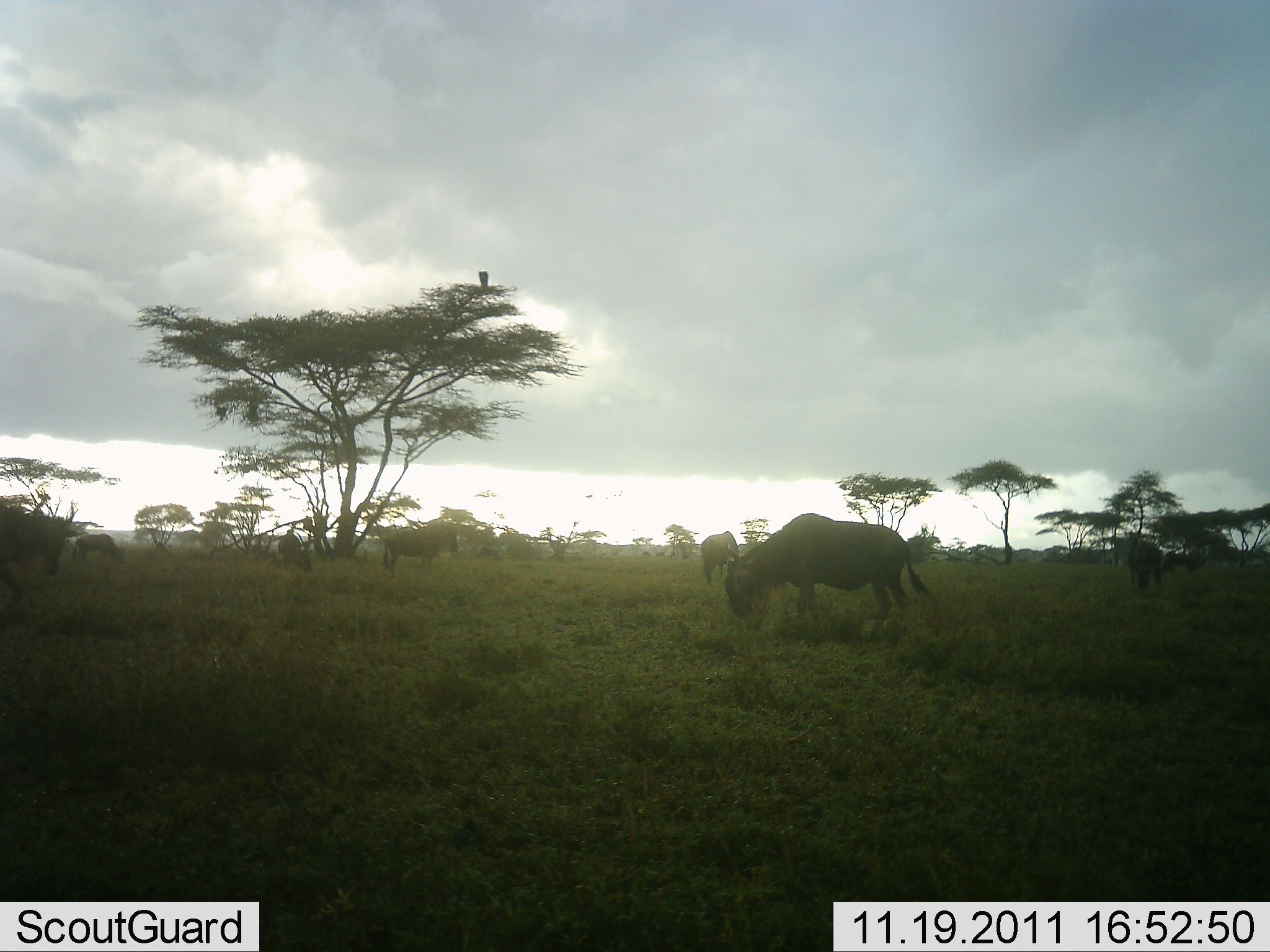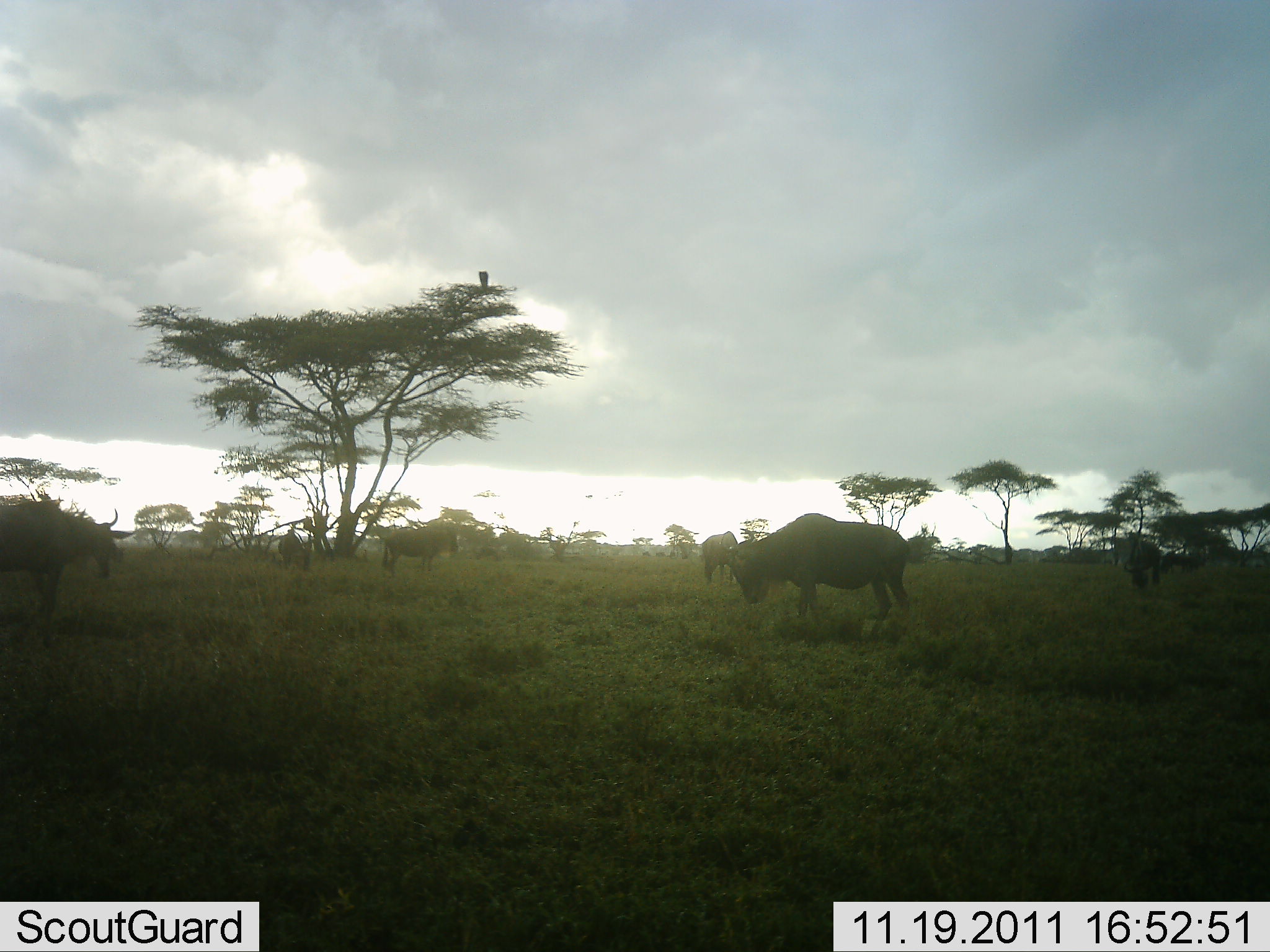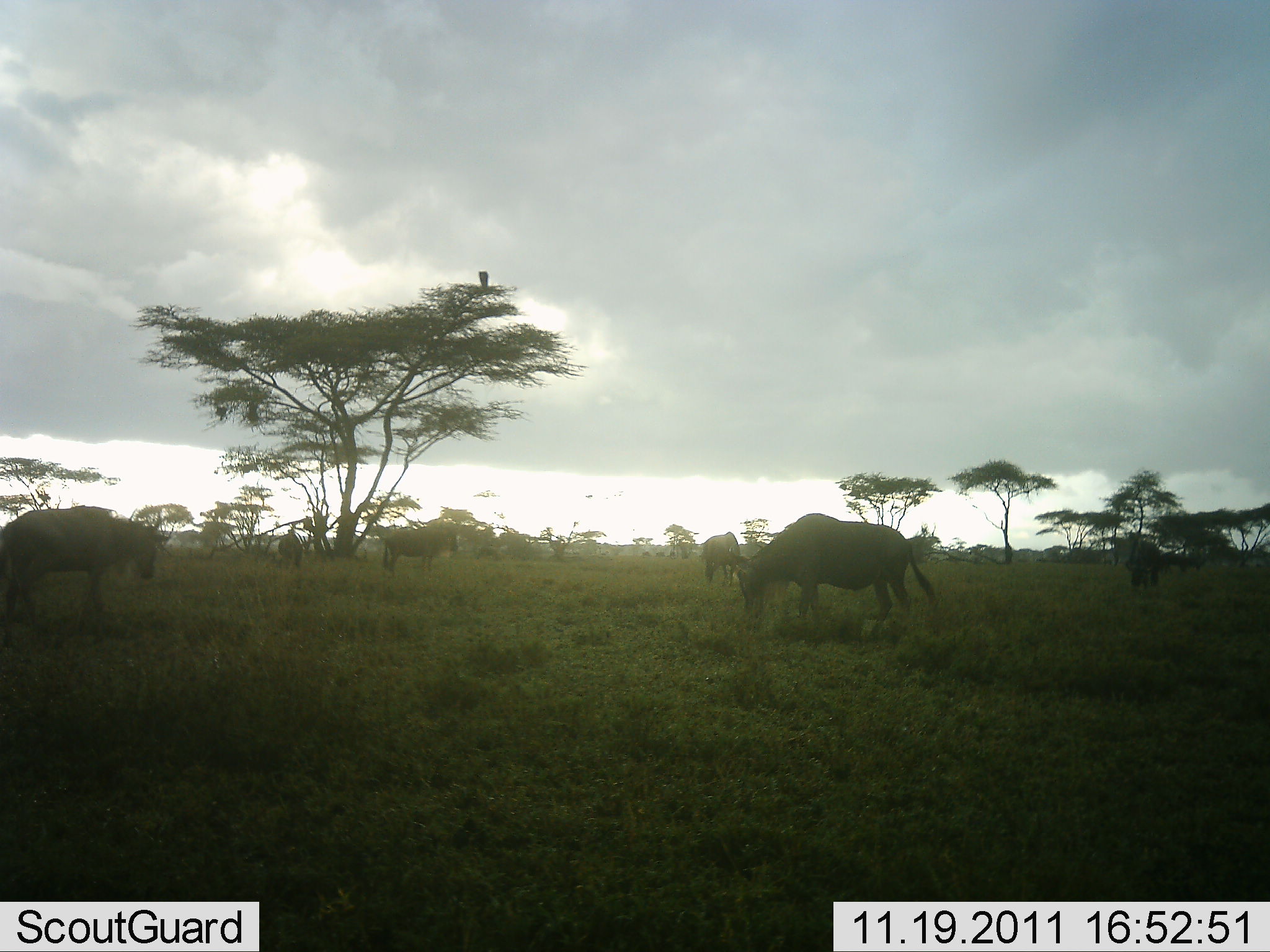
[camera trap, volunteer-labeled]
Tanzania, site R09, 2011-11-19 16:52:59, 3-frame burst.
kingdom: Animalia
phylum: Chordata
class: Mammalia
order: Artiodactyla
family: Bovidae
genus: Connochaetes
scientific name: Connochaetes taurinus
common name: blue wildebeest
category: wildebeest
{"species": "wildebeest (blue wildebeest) (Connochaetes taurinus)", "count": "6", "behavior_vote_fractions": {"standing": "42%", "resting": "0%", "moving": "50%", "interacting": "0%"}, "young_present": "0%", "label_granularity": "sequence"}